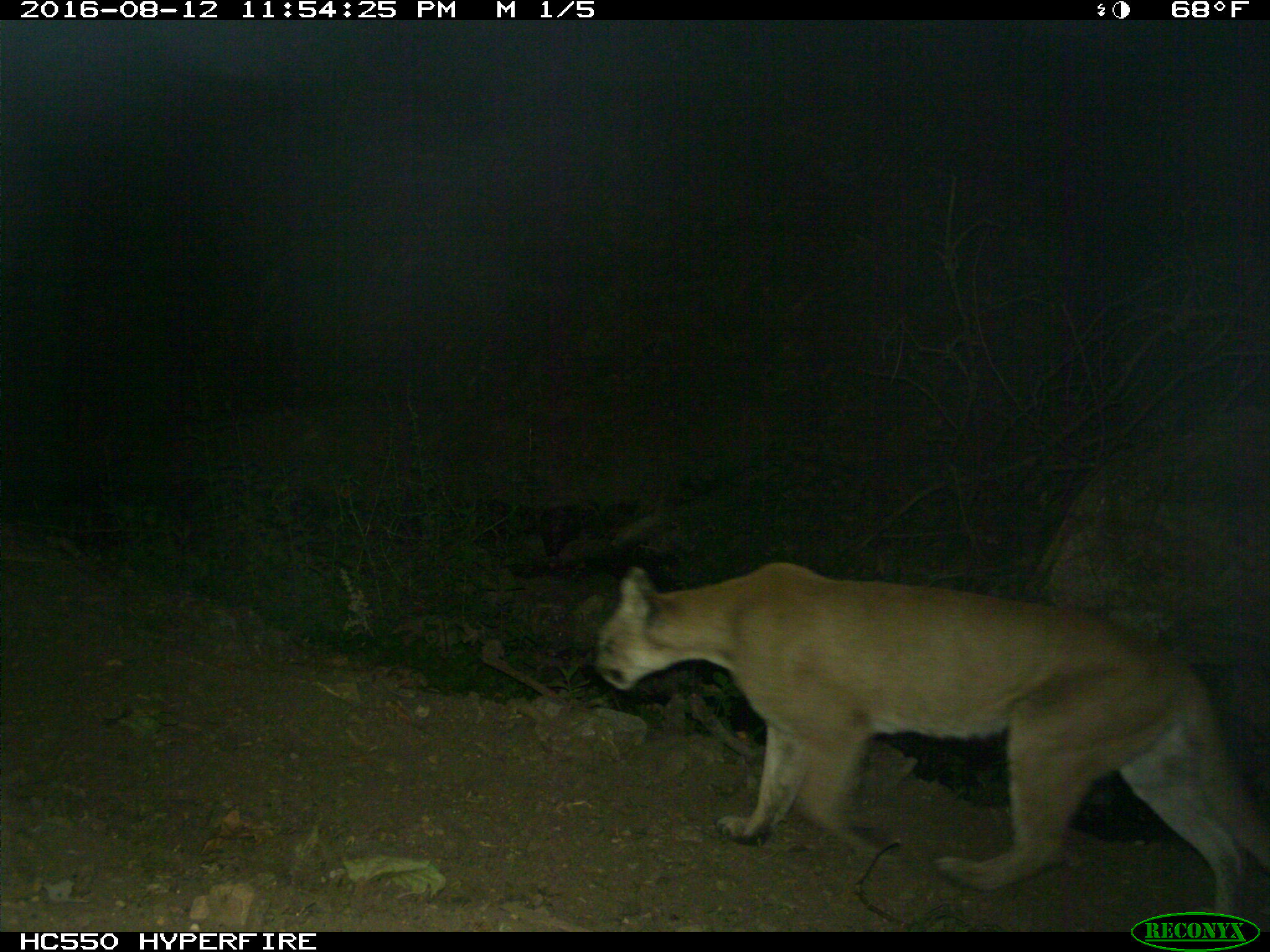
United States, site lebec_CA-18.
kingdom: Animalia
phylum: Chordata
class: Mammalia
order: Carnivora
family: Felidae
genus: Puma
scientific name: Puma concolor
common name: mountain lion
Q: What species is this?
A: Puma concolor (mountain lion).